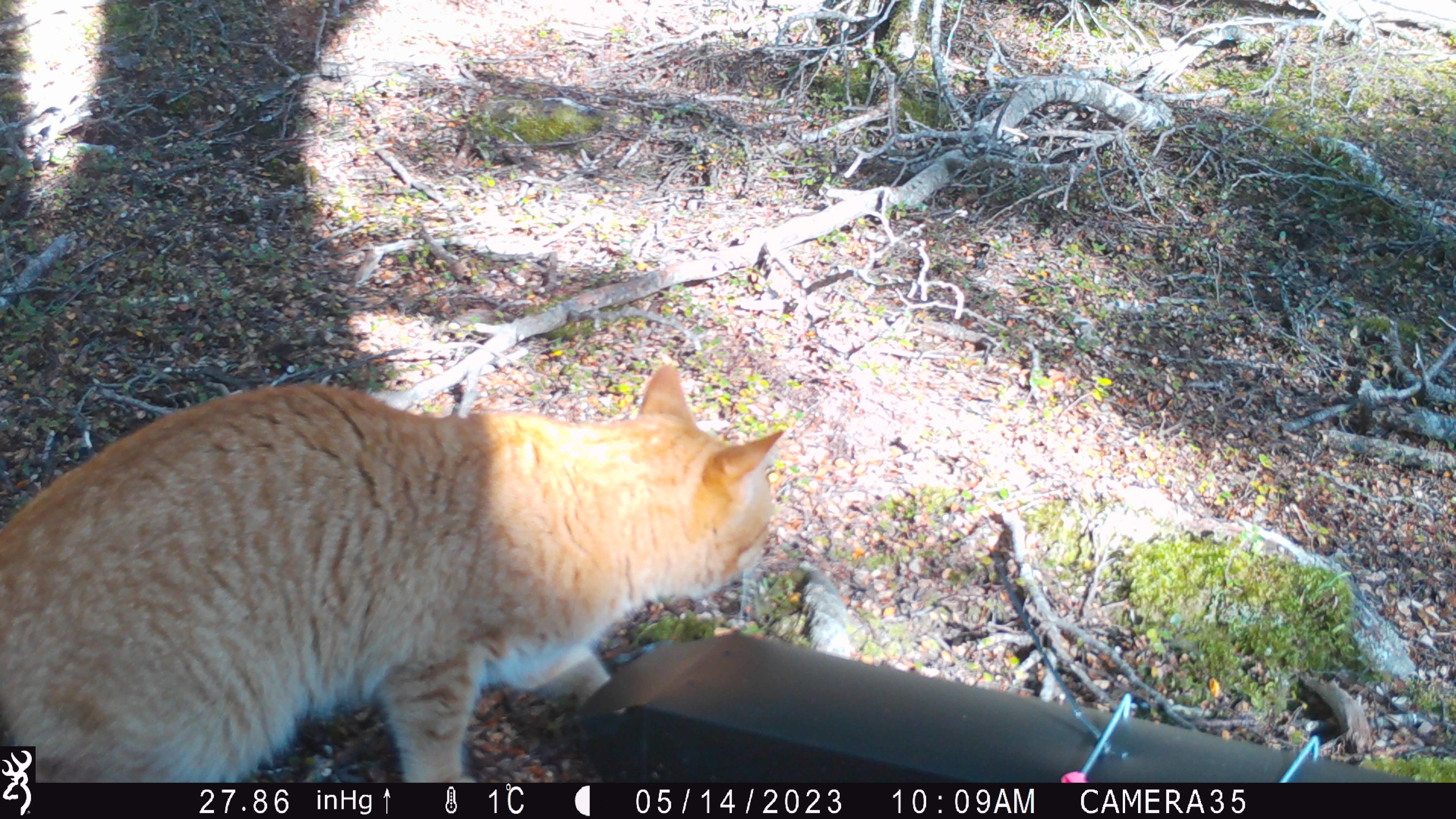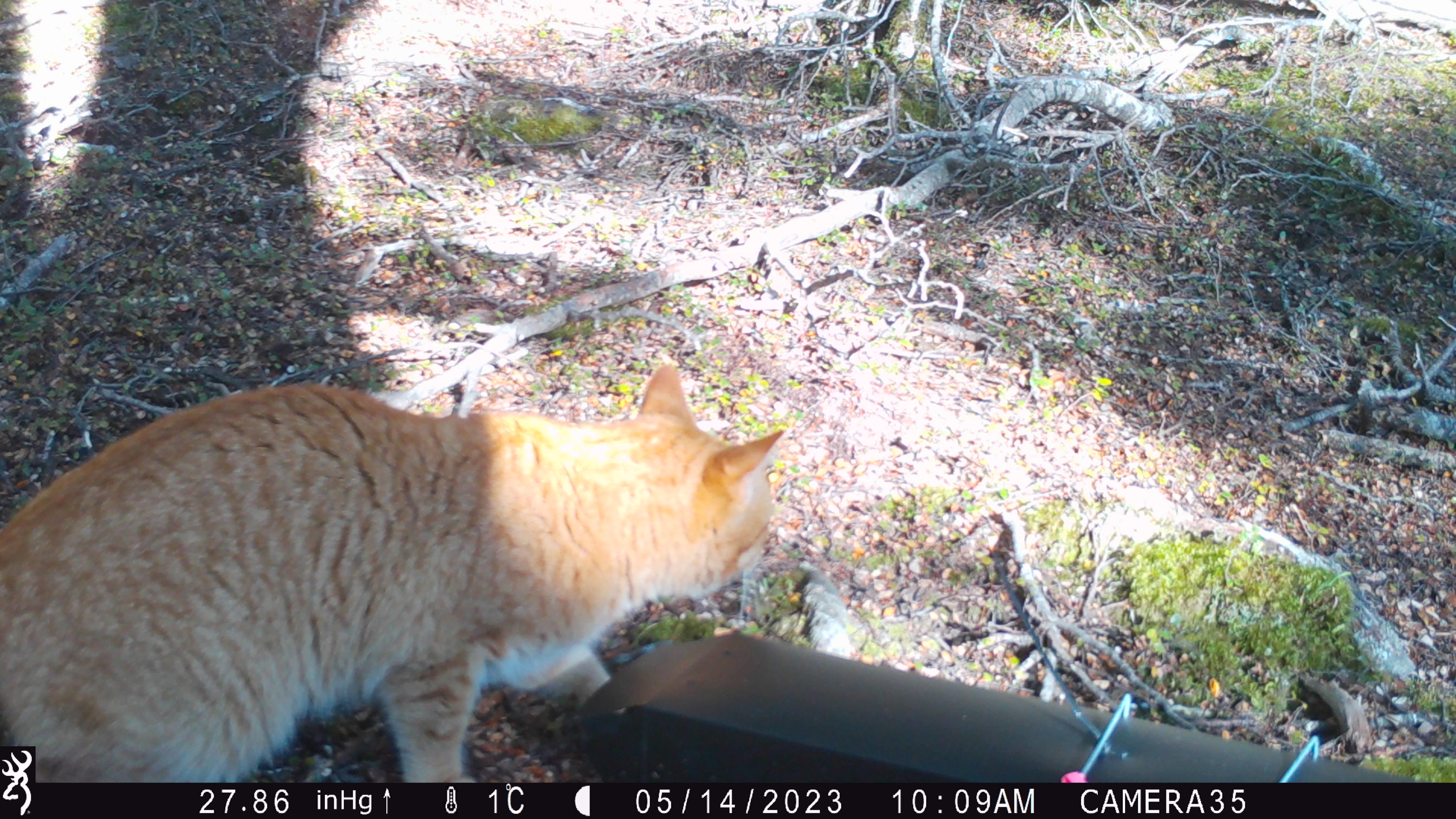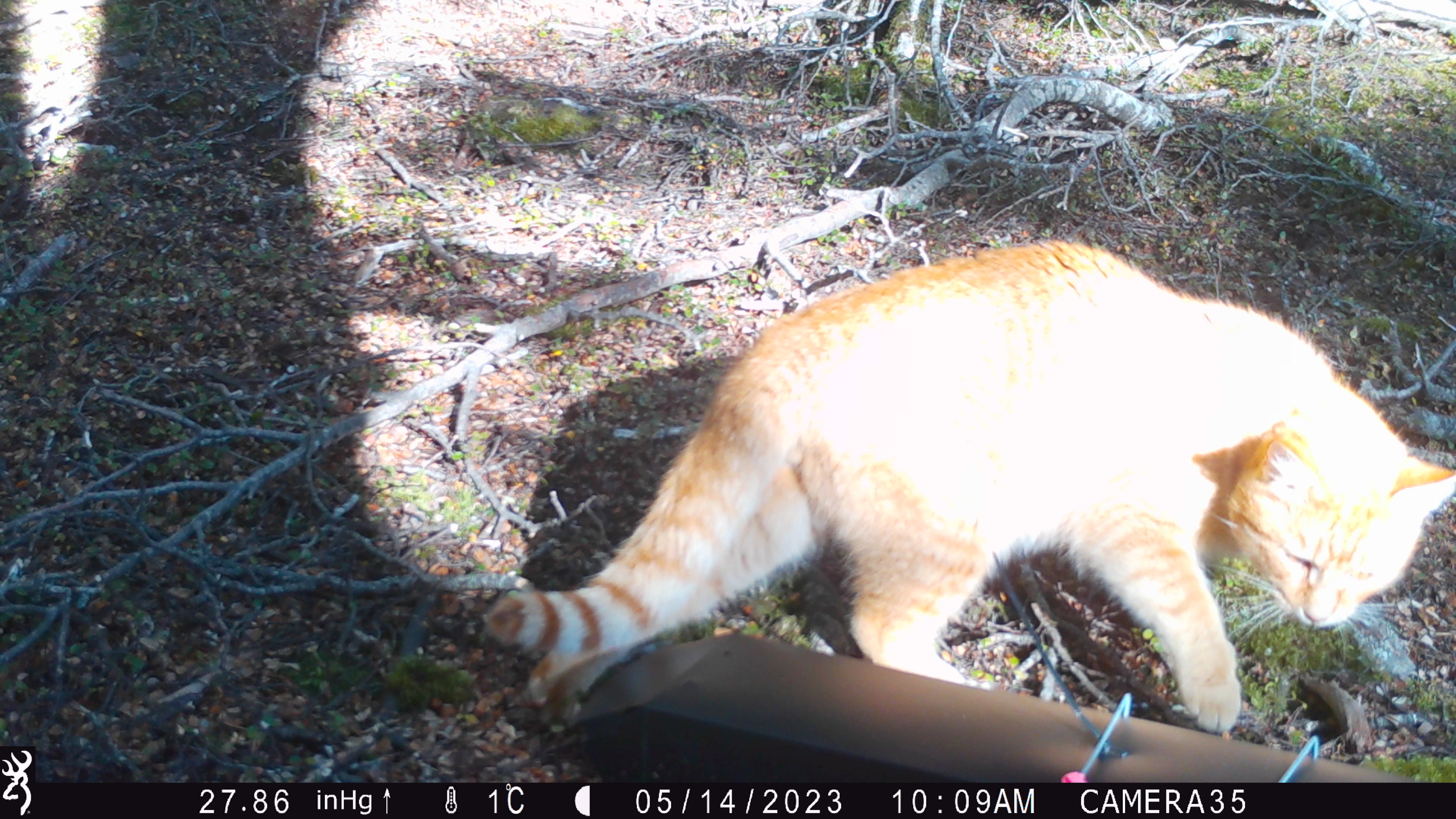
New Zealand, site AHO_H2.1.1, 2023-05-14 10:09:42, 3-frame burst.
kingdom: Animalia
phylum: Chordata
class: Mammalia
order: Carnivora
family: Felidae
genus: Felis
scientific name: Felis catus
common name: domestic cat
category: cat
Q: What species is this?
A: Cat (domestic cat) (Felis catus).